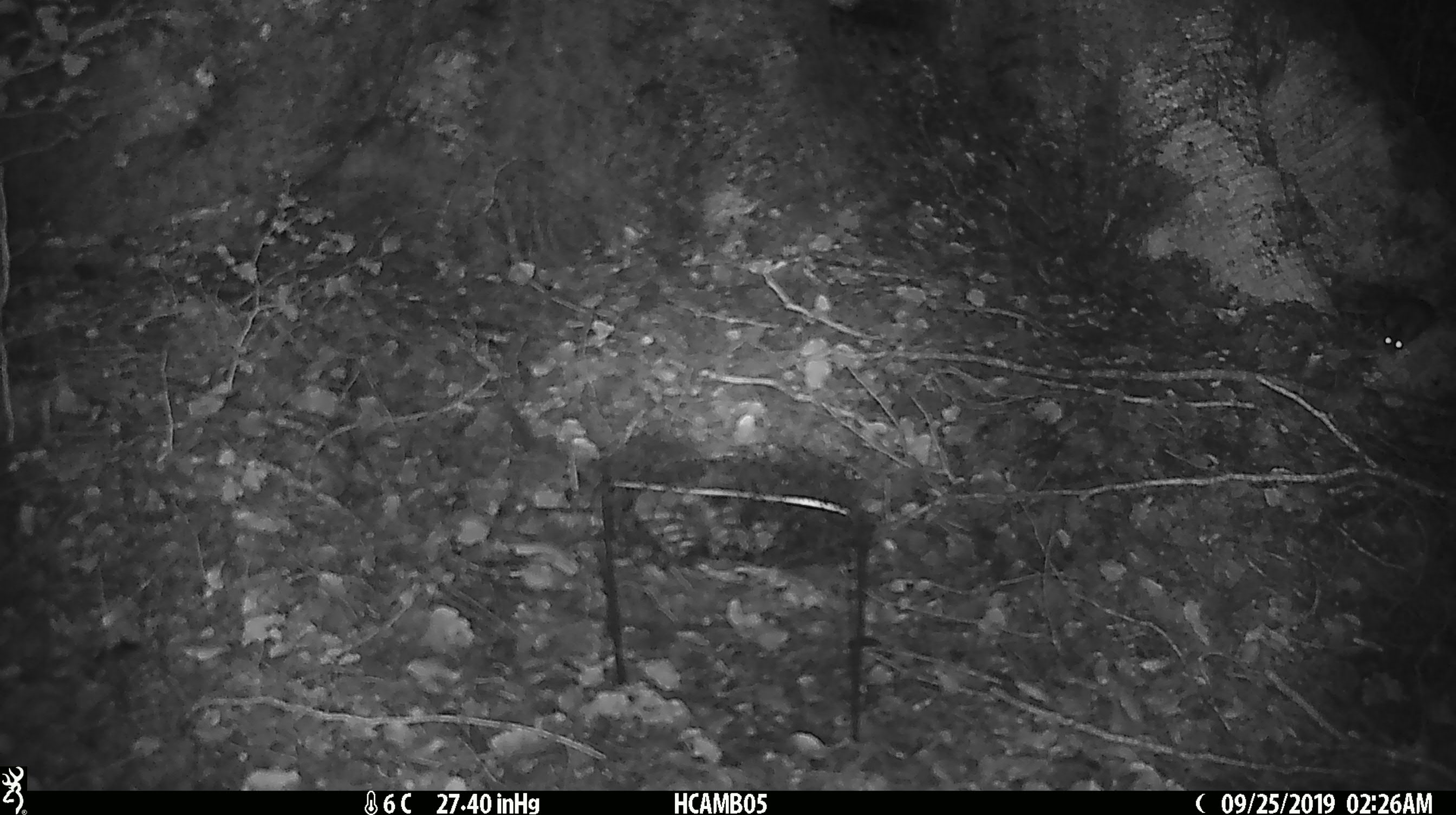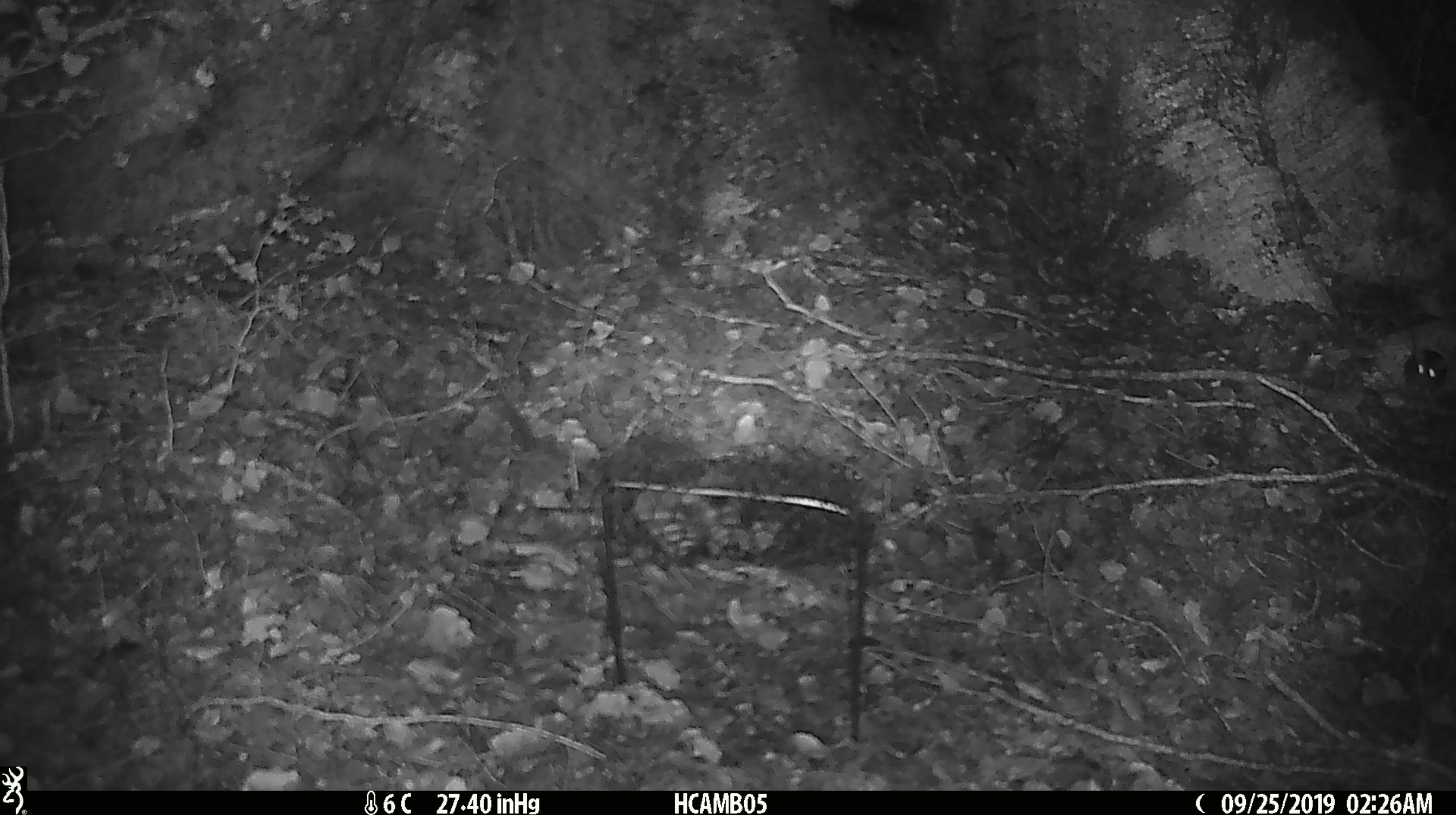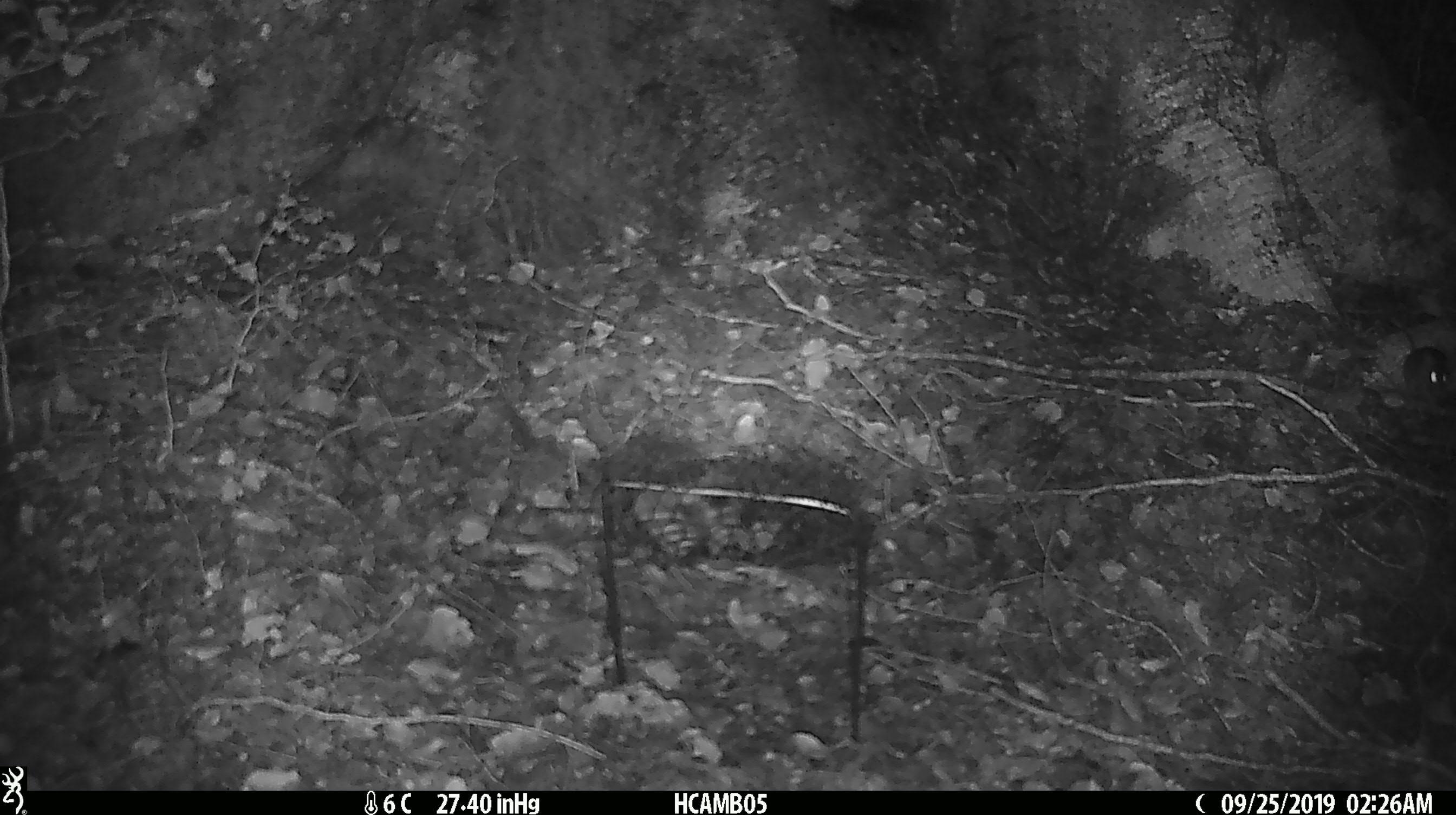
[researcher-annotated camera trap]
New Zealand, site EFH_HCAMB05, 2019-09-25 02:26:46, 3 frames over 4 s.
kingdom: Animalia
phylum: Chordata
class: Mammalia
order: Rodentia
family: Muridae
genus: Mus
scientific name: Mus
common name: mouse